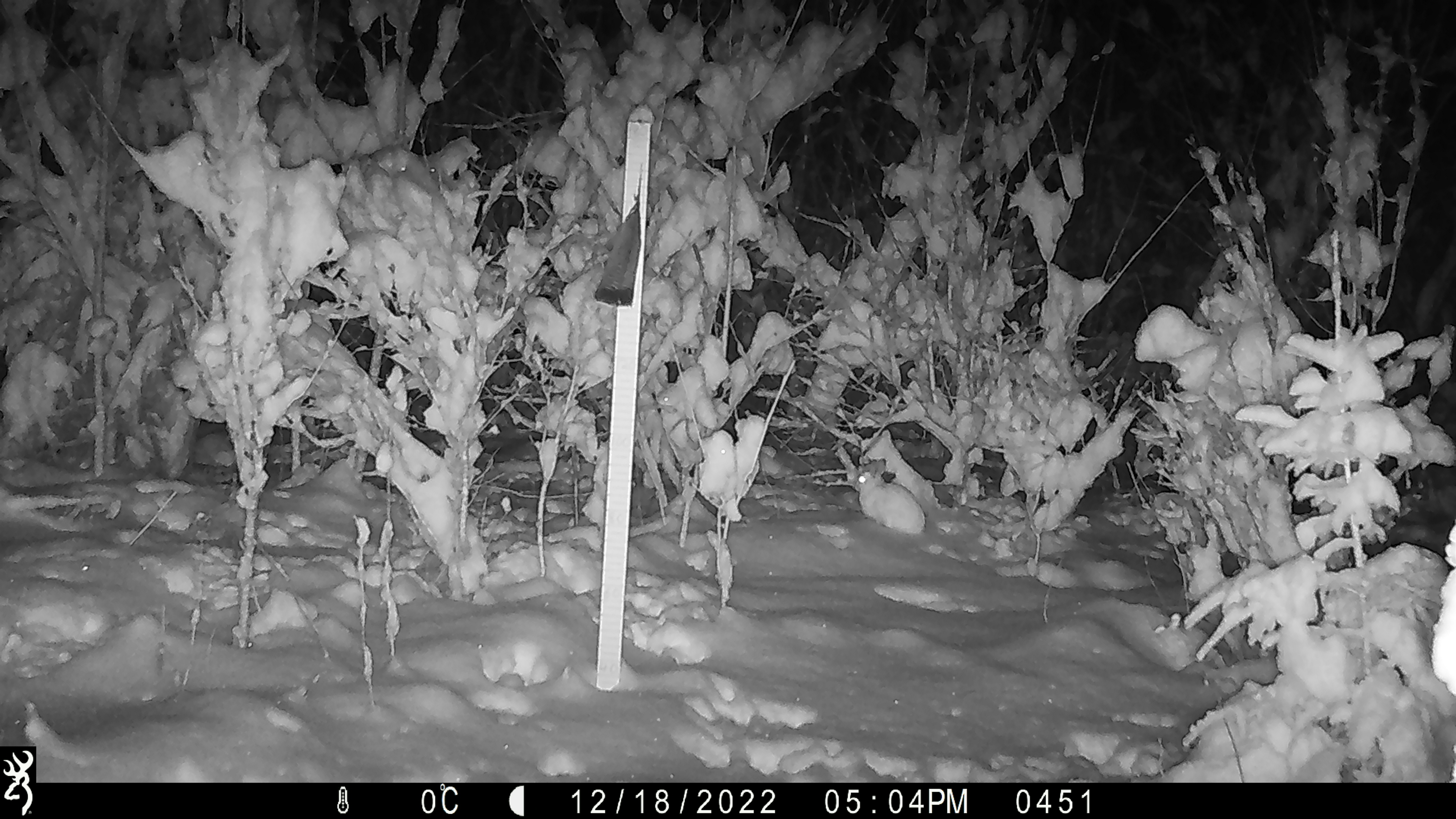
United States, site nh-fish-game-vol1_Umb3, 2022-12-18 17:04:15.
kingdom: Animalia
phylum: Chordata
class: Mammalia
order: Lagomorpha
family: Leporidae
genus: Lepus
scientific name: Lepus americanus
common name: snowshoe hare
Snowshoe hare (Lepus americanus).